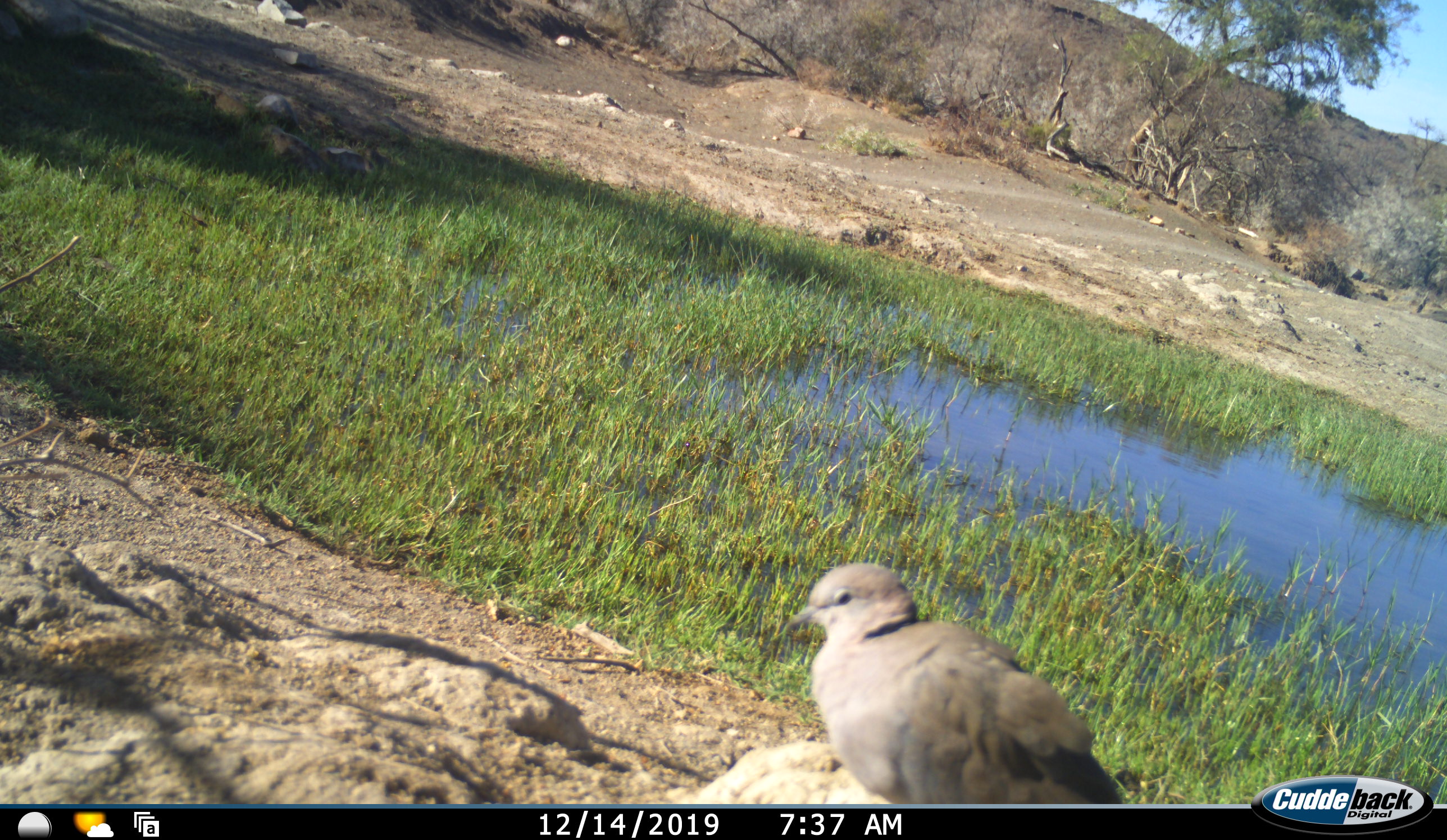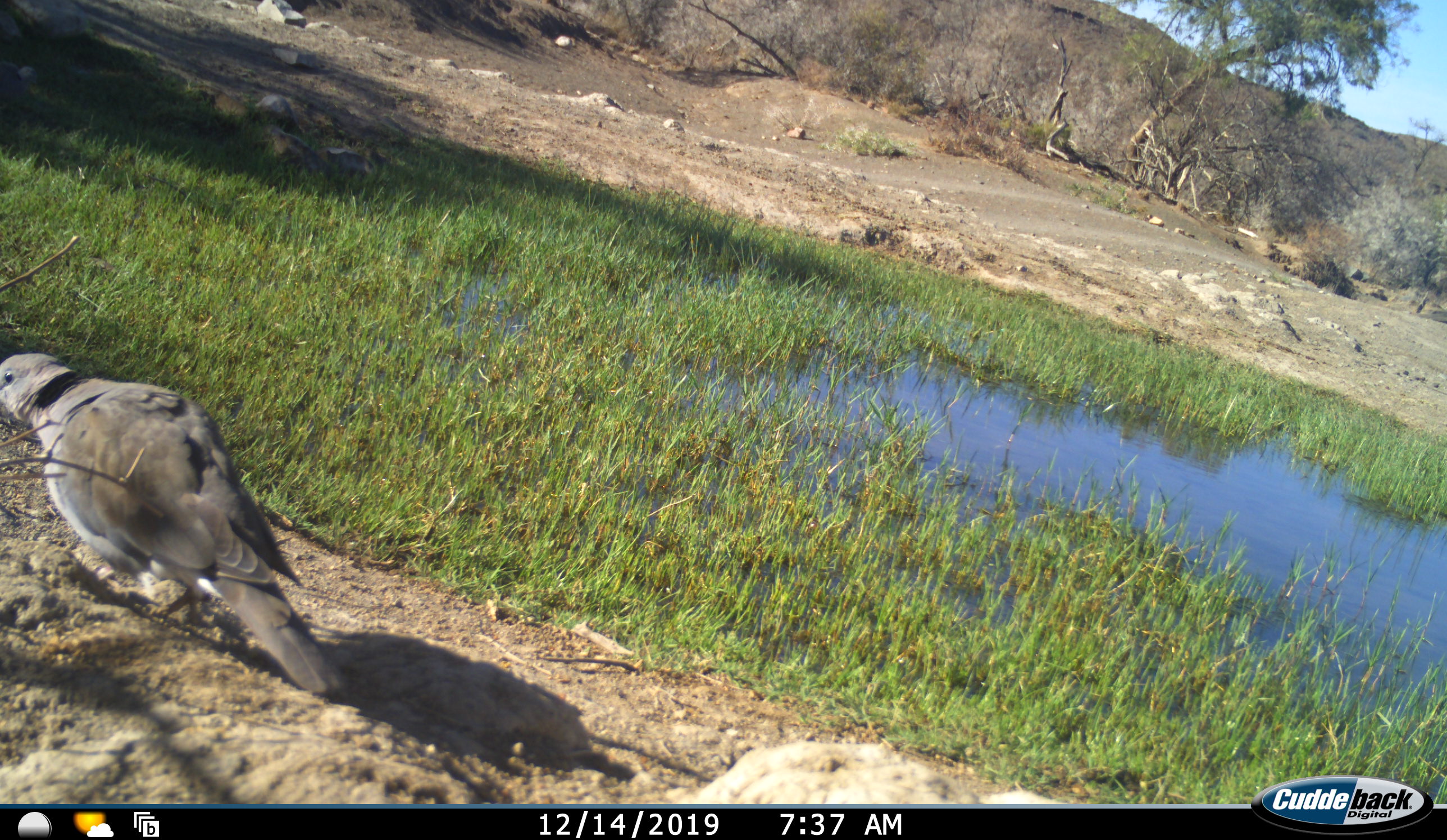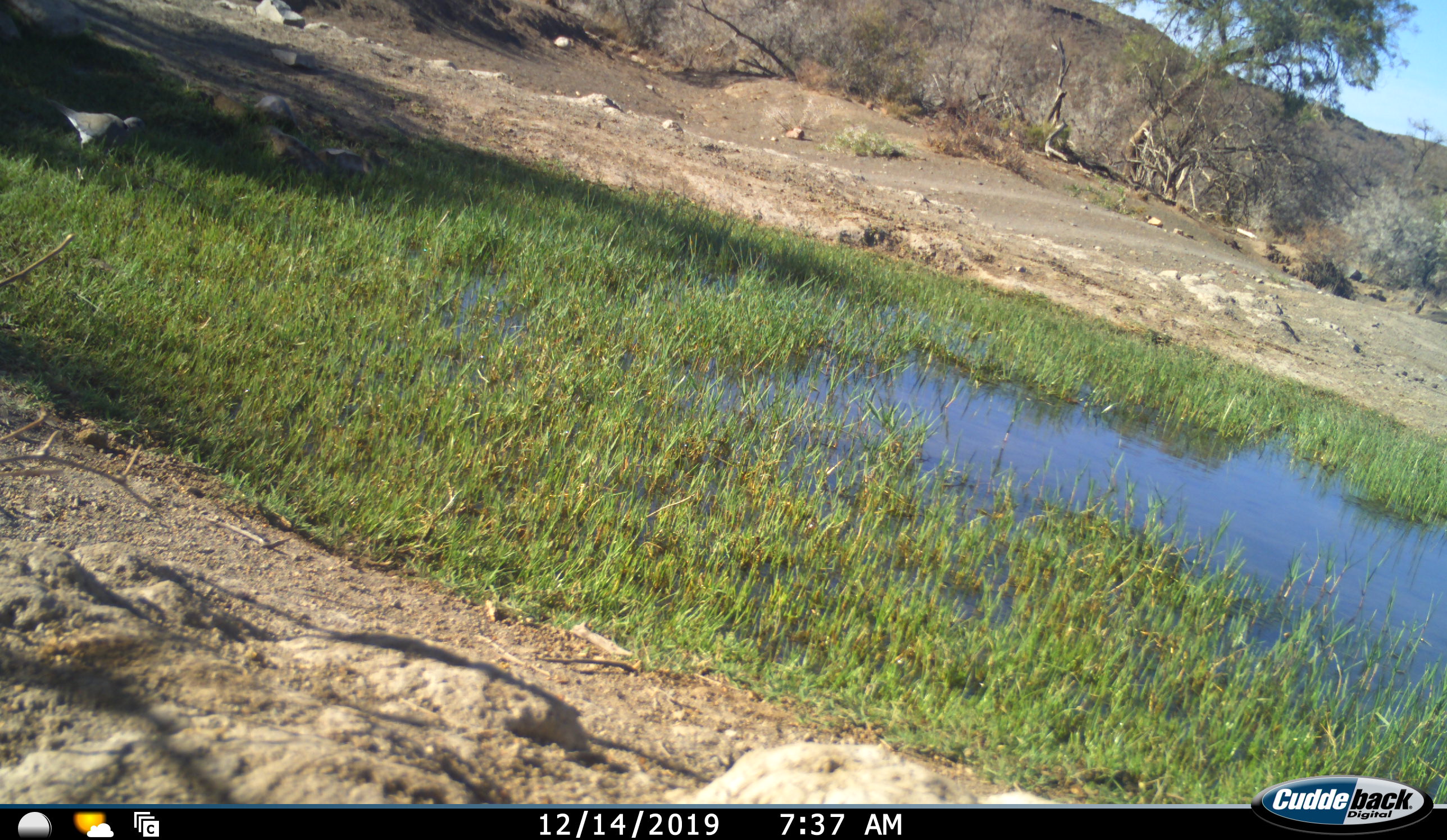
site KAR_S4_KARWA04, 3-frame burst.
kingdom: Animalia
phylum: Chordata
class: Aves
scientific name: Aves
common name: bird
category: birdother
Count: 1.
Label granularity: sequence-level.